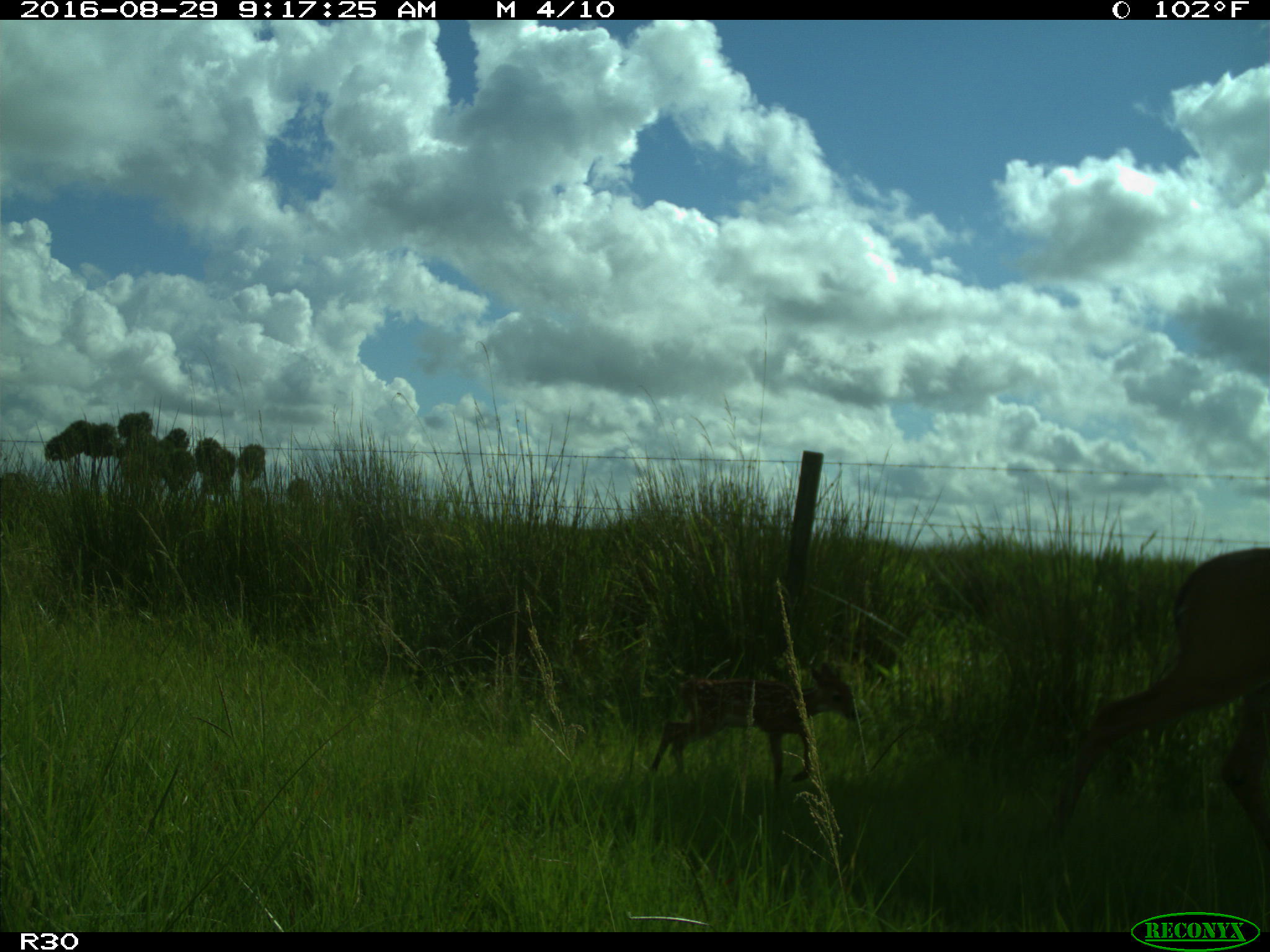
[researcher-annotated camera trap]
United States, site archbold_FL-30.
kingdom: Animalia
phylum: Chordata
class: Mammalia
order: Artiodactyla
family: Cervidae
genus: Odocoileus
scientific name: Odocoileus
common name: deer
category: unidentified deer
Unidentified deer (deer) (Odocoileus).